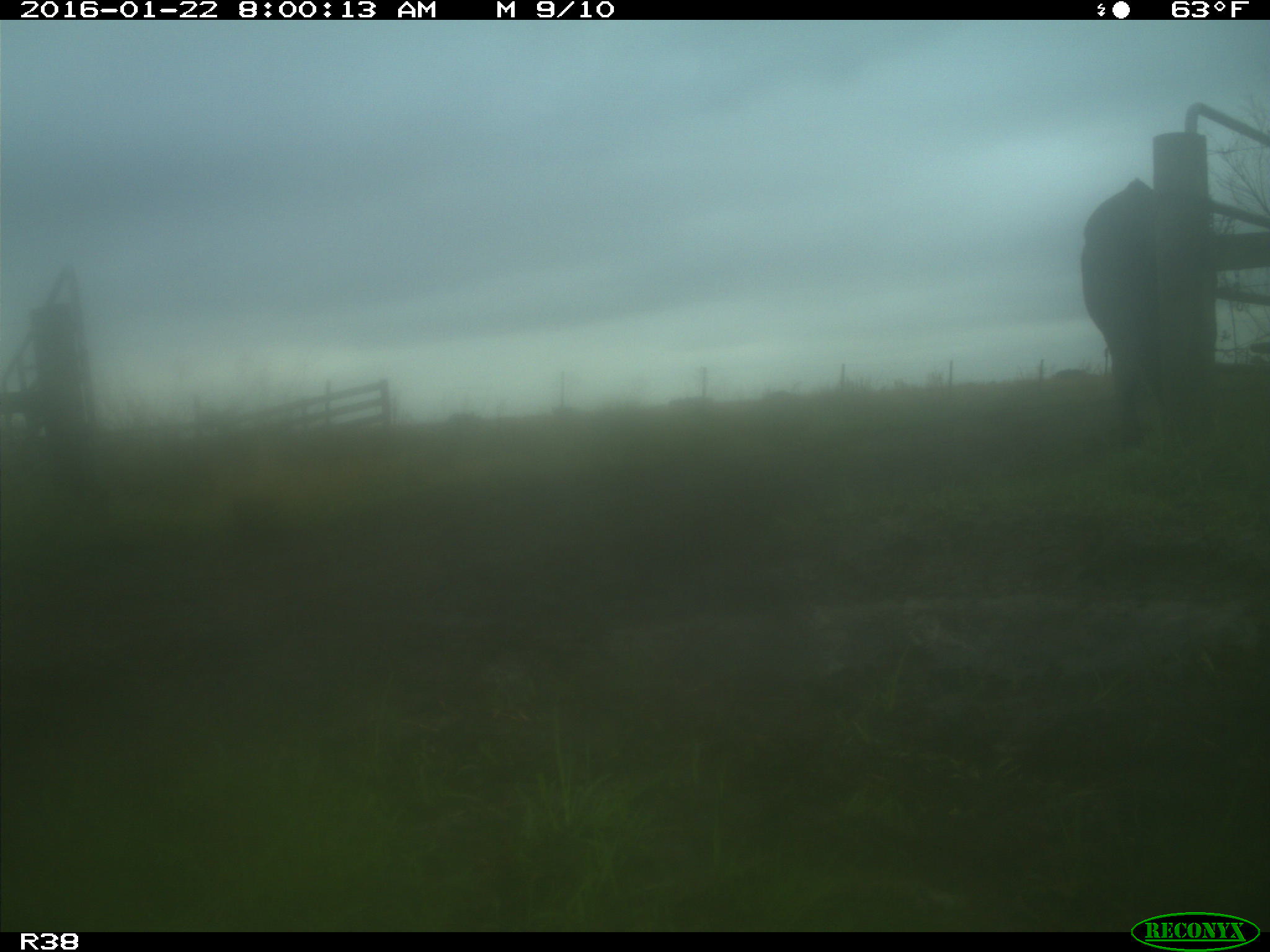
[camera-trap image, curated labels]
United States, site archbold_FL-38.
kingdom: Animalia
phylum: Chordata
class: Mammalia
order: Artiodactyla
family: Bovidae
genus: Bos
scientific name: Bos taurus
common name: domestic cow